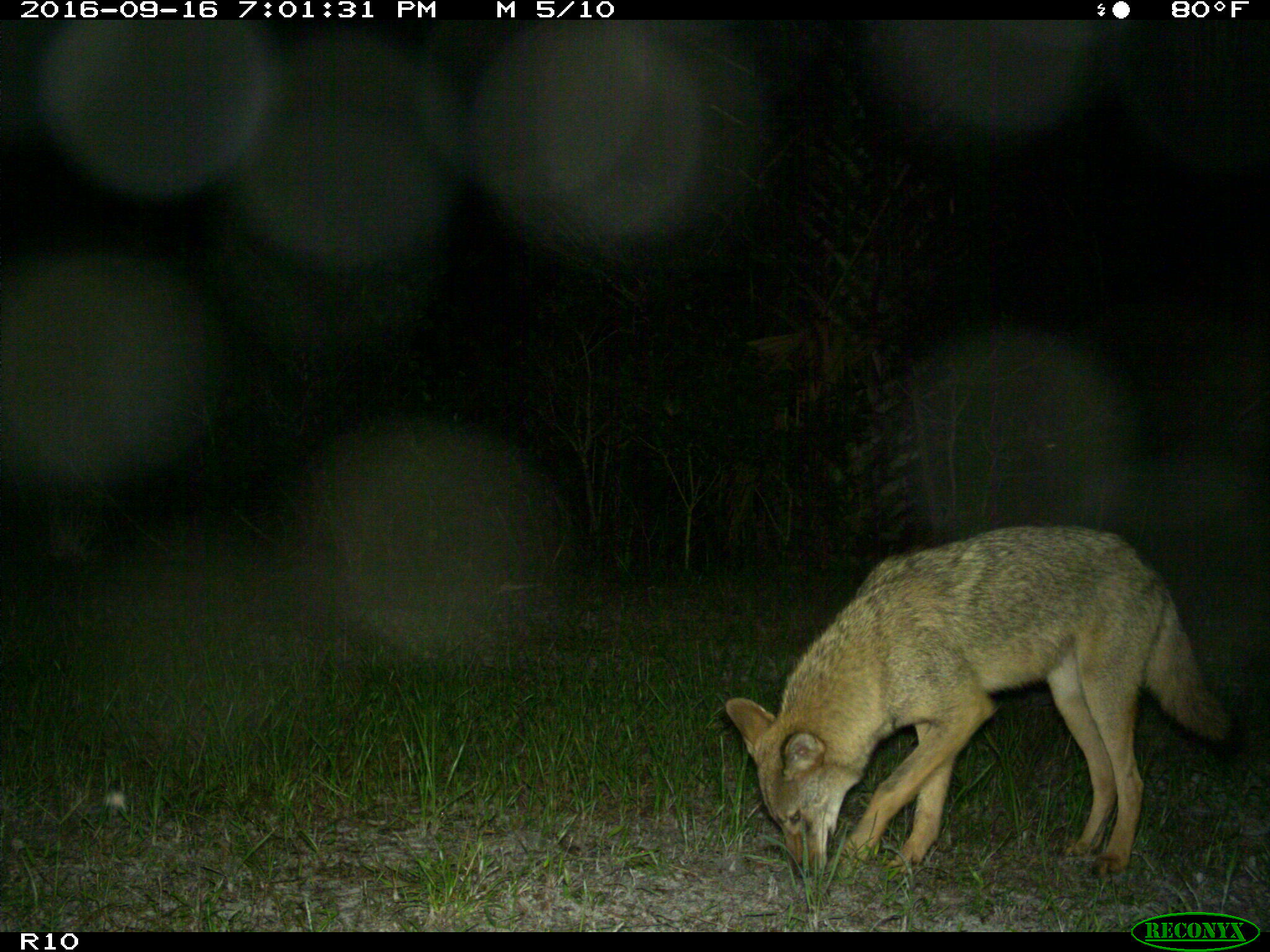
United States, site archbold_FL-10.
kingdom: Animalia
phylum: Chordata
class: Mammalia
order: Carnivora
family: Canidae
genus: Canis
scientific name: Canis latrans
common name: coyote